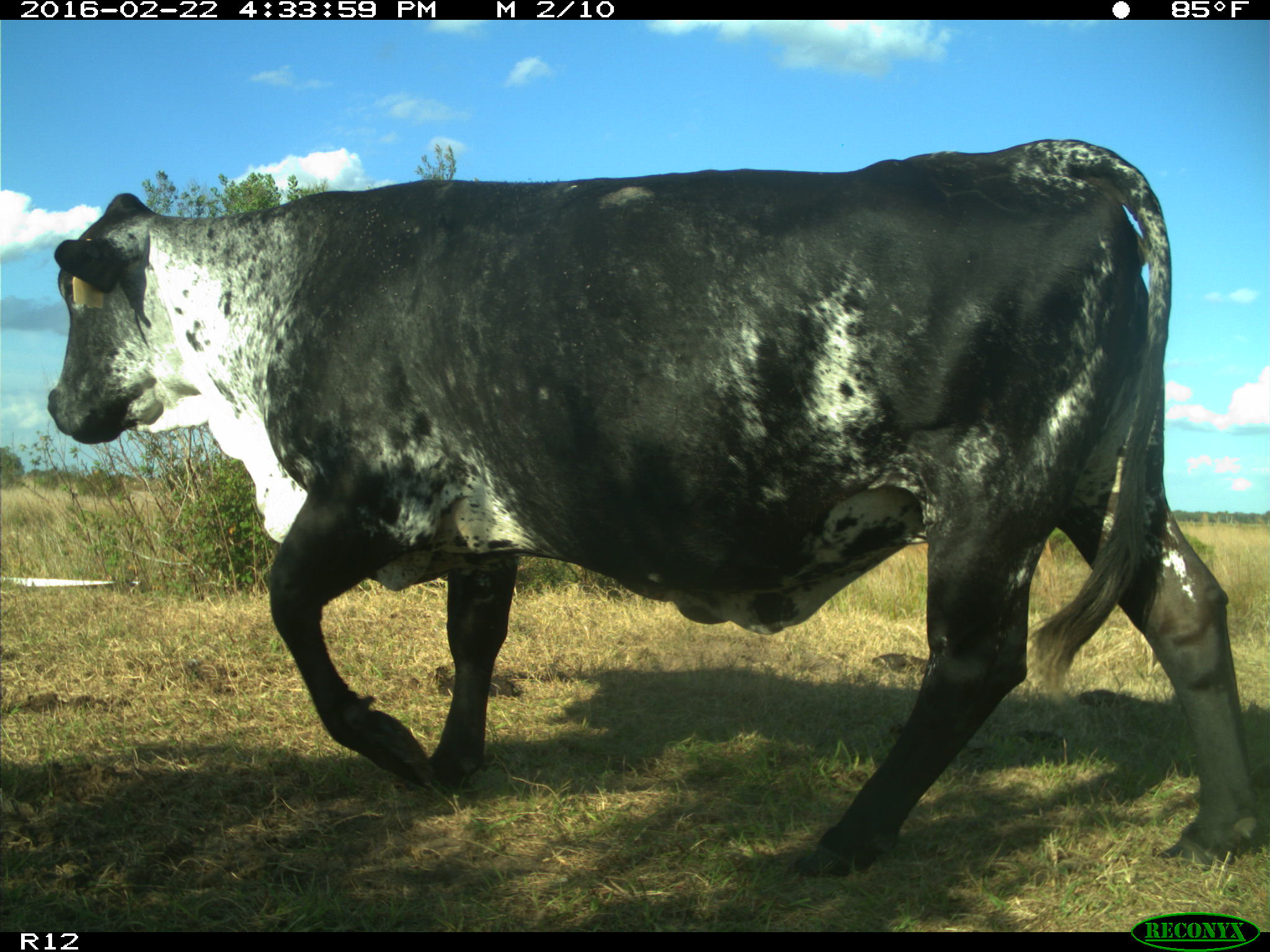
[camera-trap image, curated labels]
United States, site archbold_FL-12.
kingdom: Animalia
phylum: Chordata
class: Mammalia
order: Artiodactyla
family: Bovidae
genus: Bos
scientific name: Bos taurus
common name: domestic cow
Bos taurus (domestic cow).